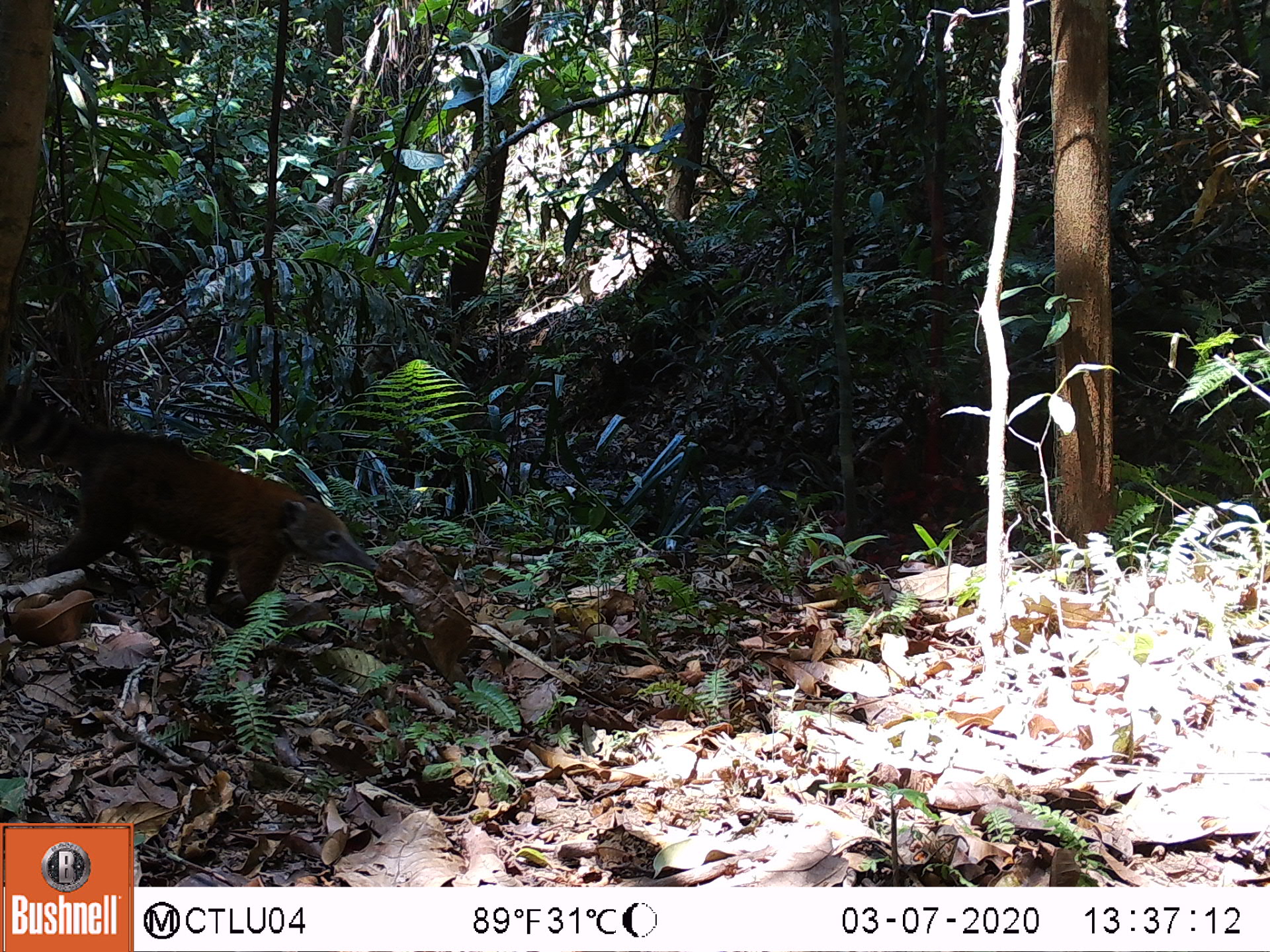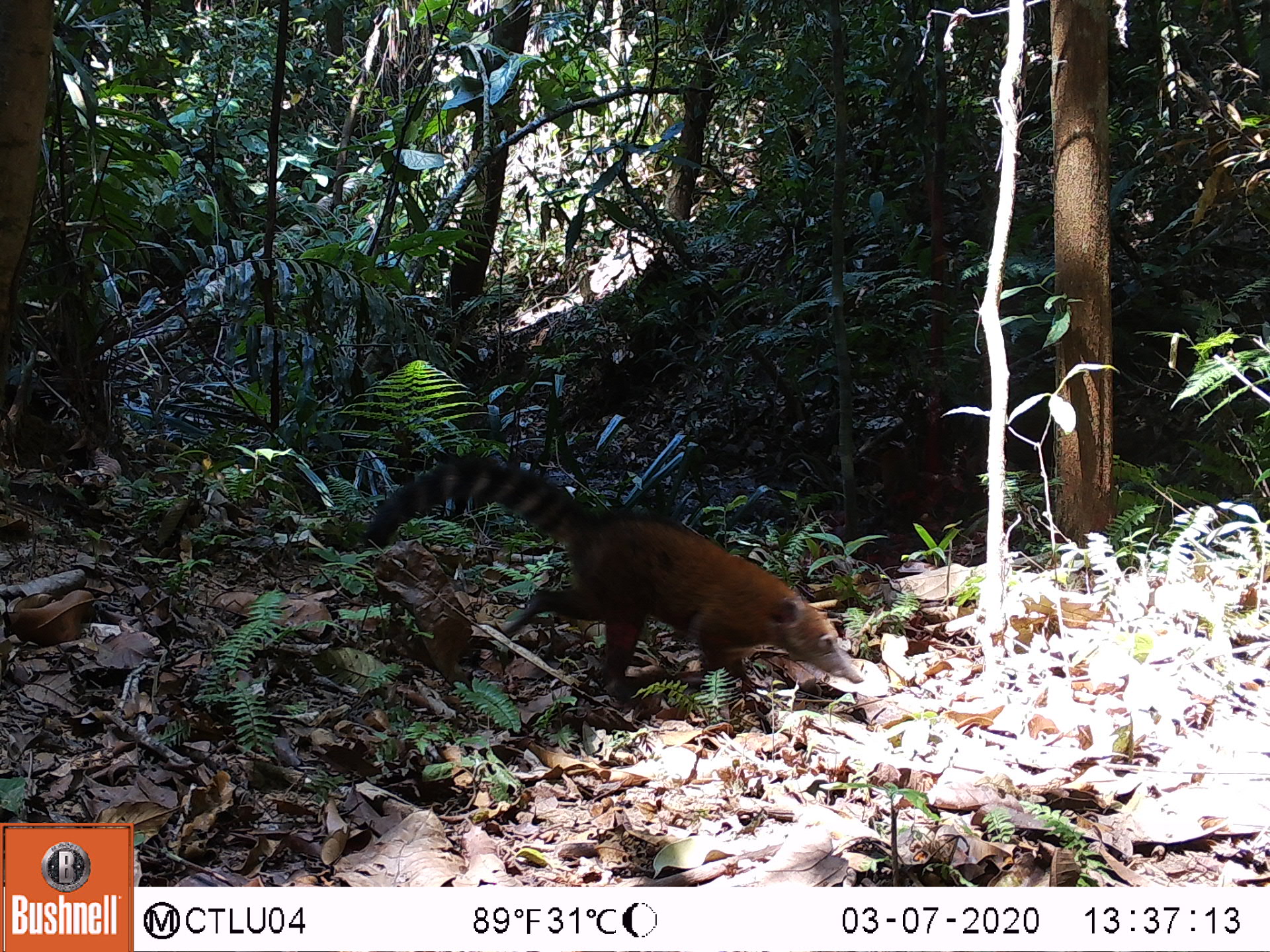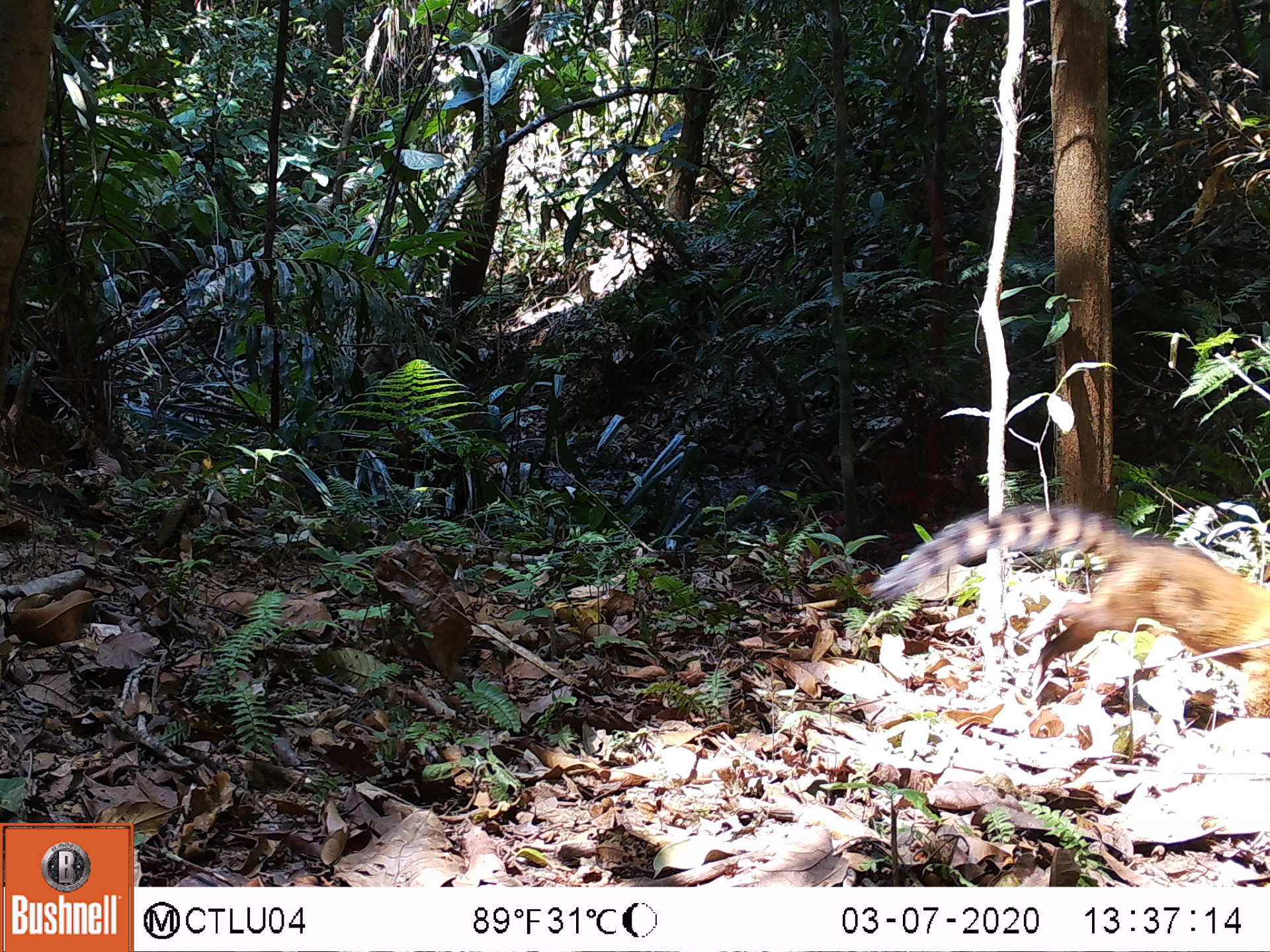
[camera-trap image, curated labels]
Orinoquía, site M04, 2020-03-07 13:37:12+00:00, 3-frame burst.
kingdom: Animalia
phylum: Chordata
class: Mammalia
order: Carnivora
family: Procyonidae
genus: Nasua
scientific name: Nasua nasua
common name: south american coati